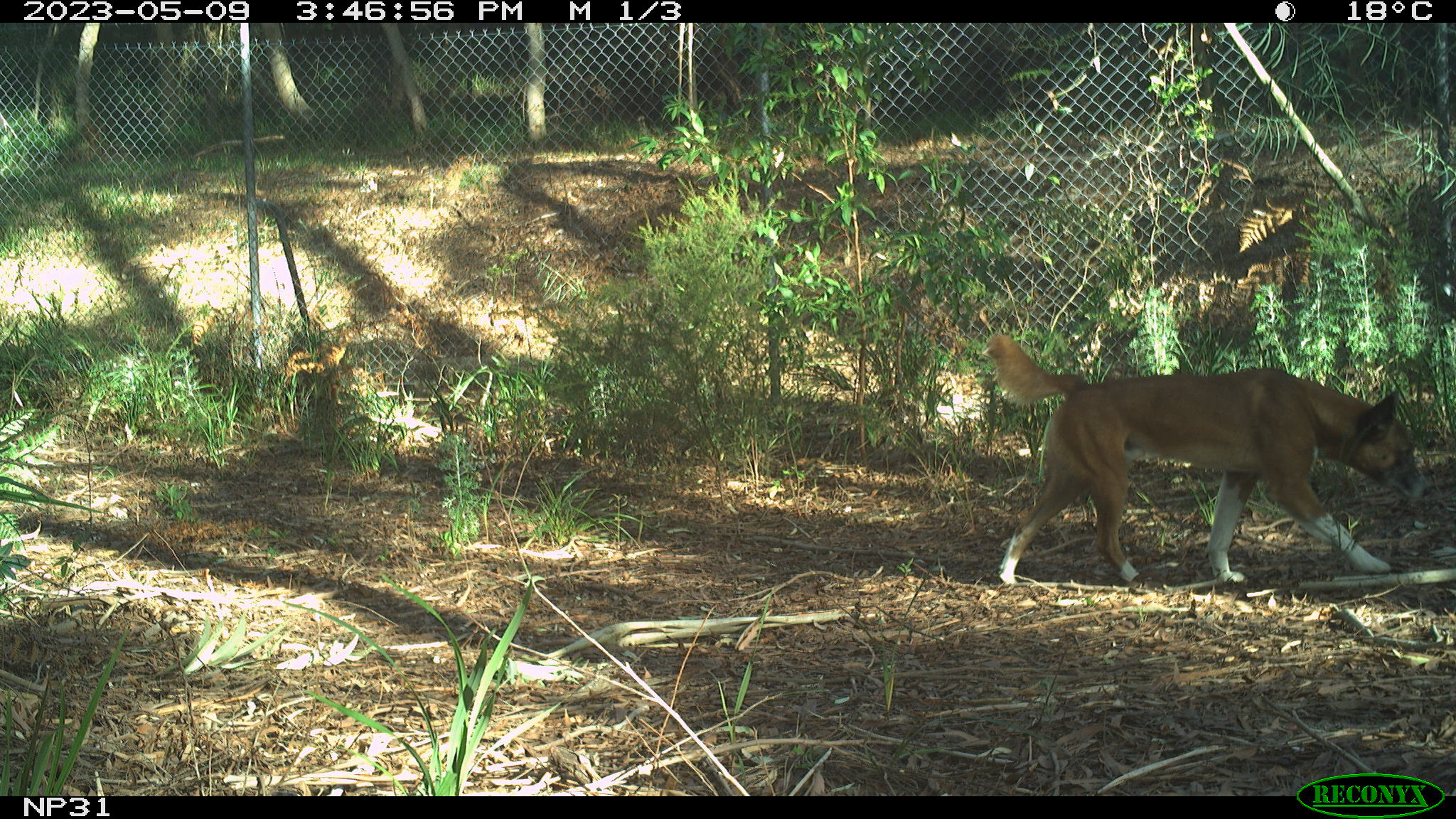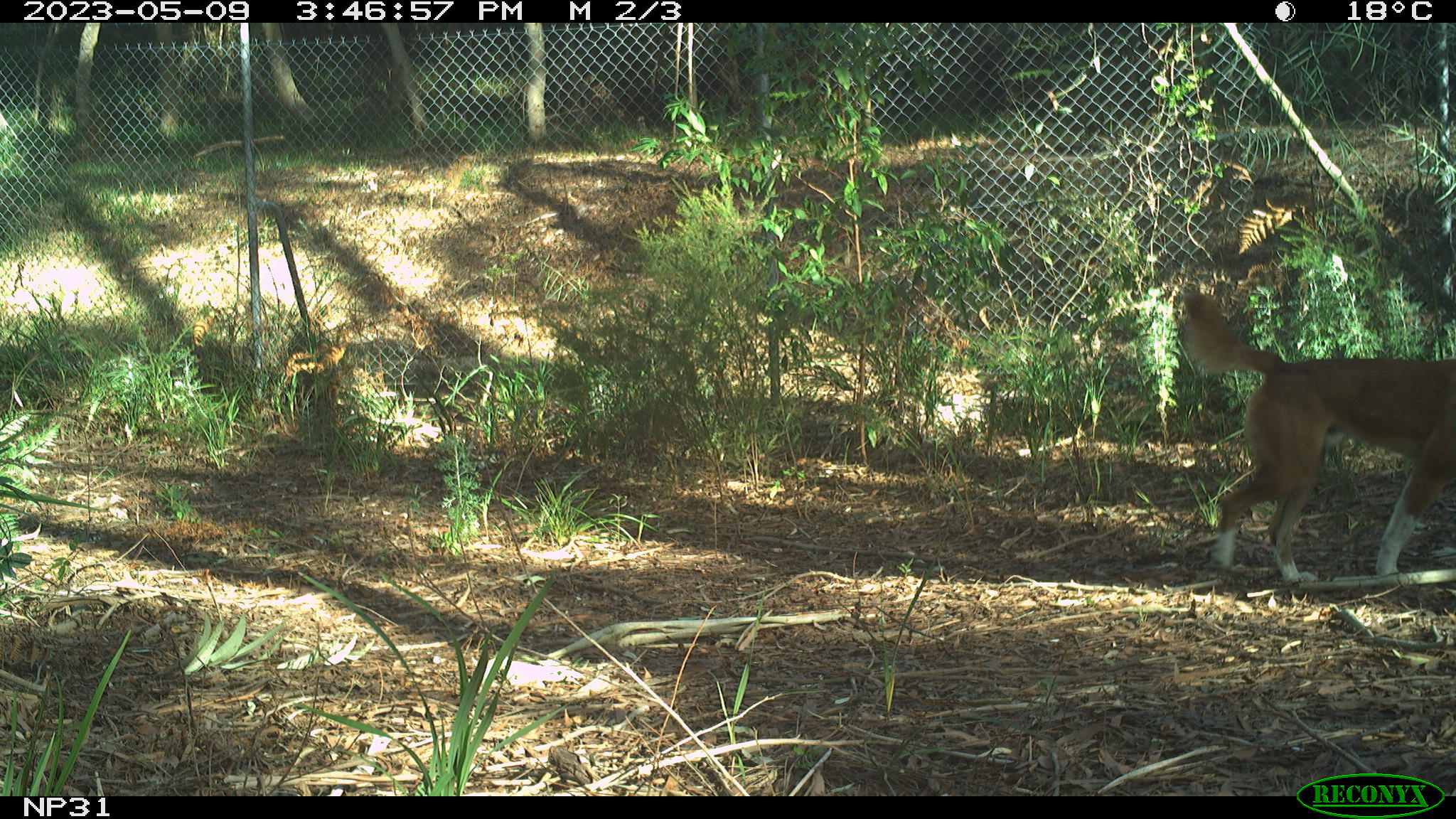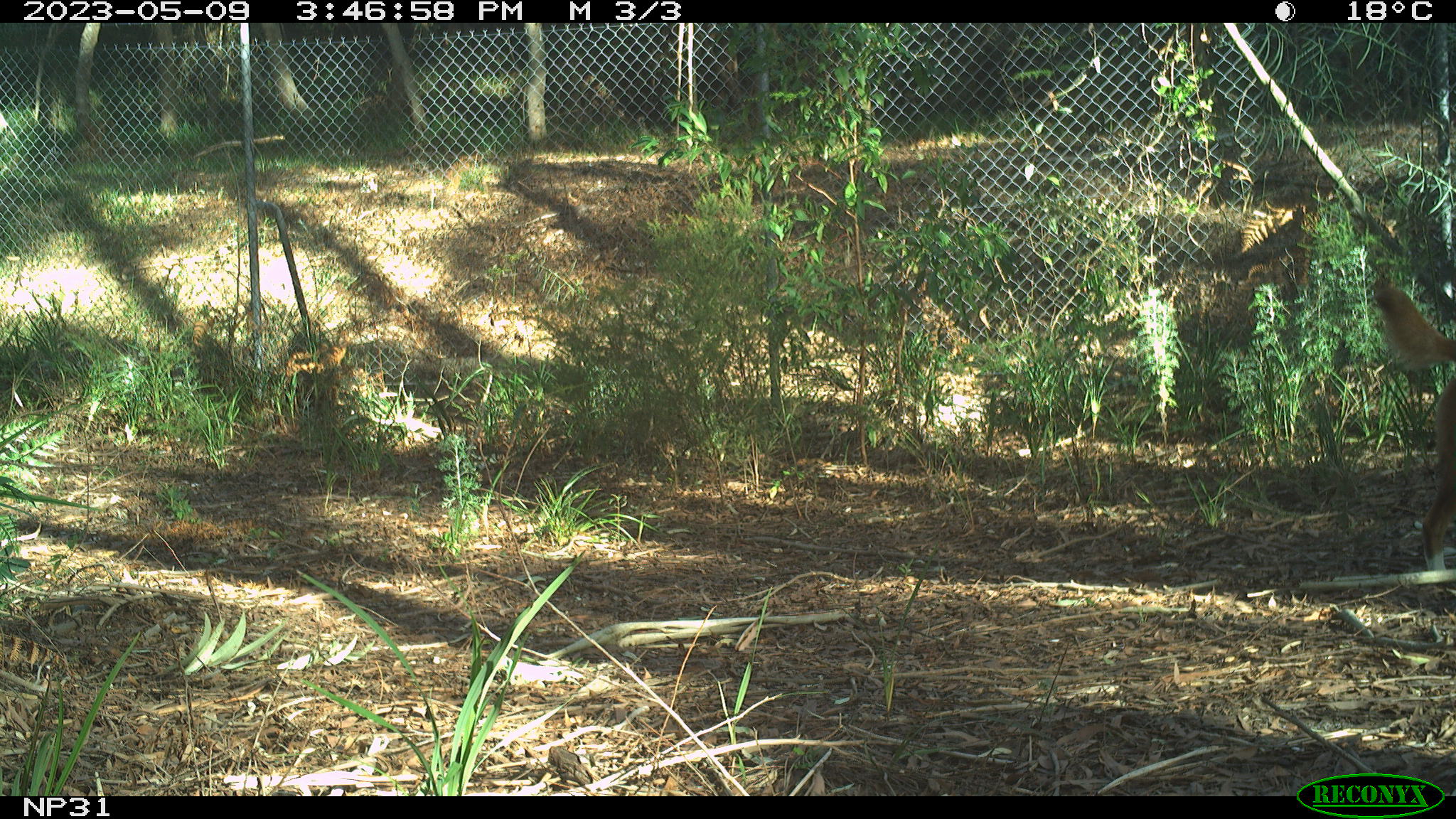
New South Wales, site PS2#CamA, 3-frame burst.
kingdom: Animalia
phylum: Chordata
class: Mammalia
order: Carnivora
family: Canidae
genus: Canis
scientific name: Canis familiaris dingo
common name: dingo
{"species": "dingo (Canis familiaris dingo)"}